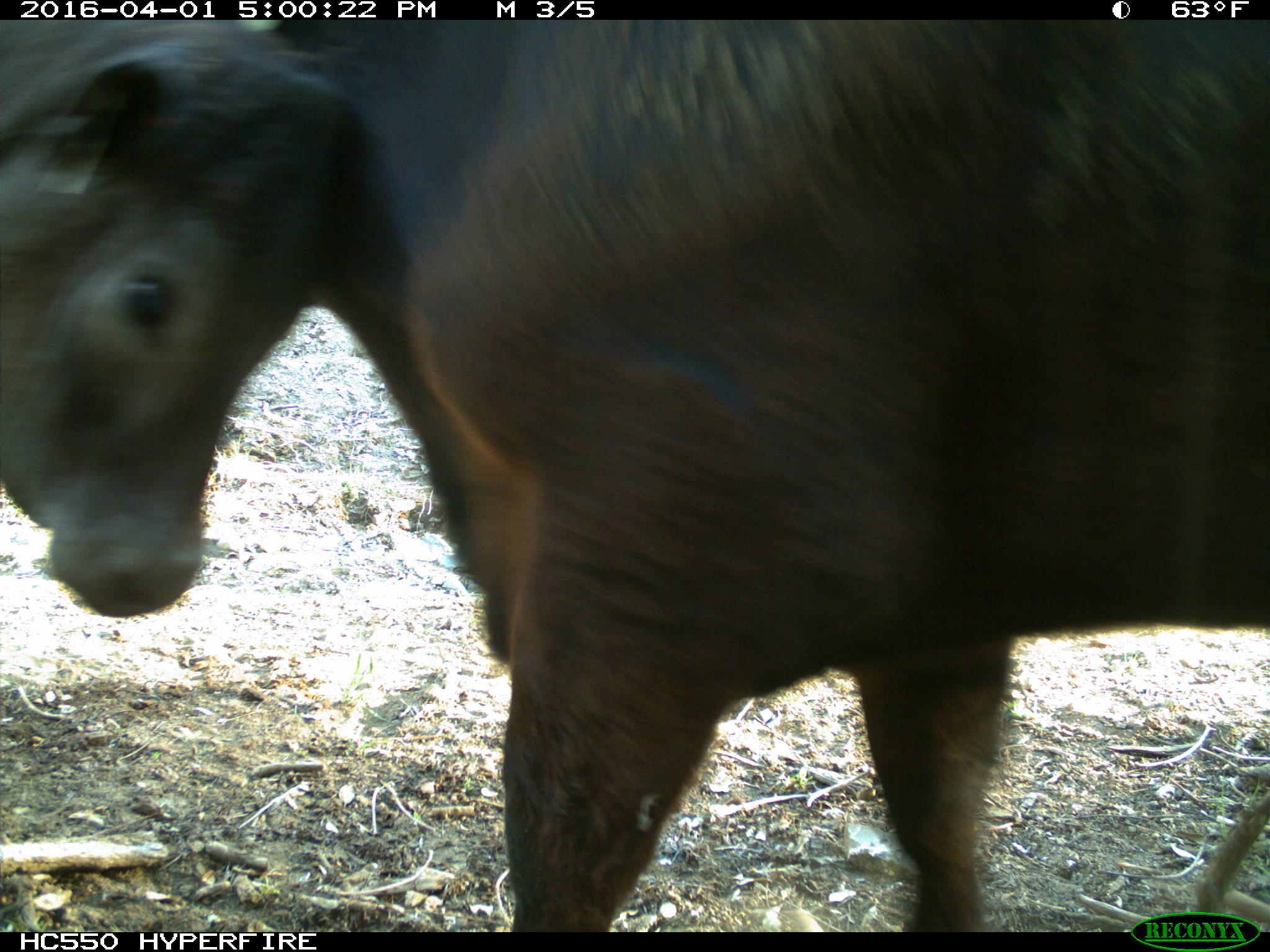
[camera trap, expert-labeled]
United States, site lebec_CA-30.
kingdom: Animalia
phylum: Chordata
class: Mammalia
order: Artiodactyla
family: Bovidae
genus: Bos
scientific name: Bos taurus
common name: domestic cow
Bos taurus (domestic cow).